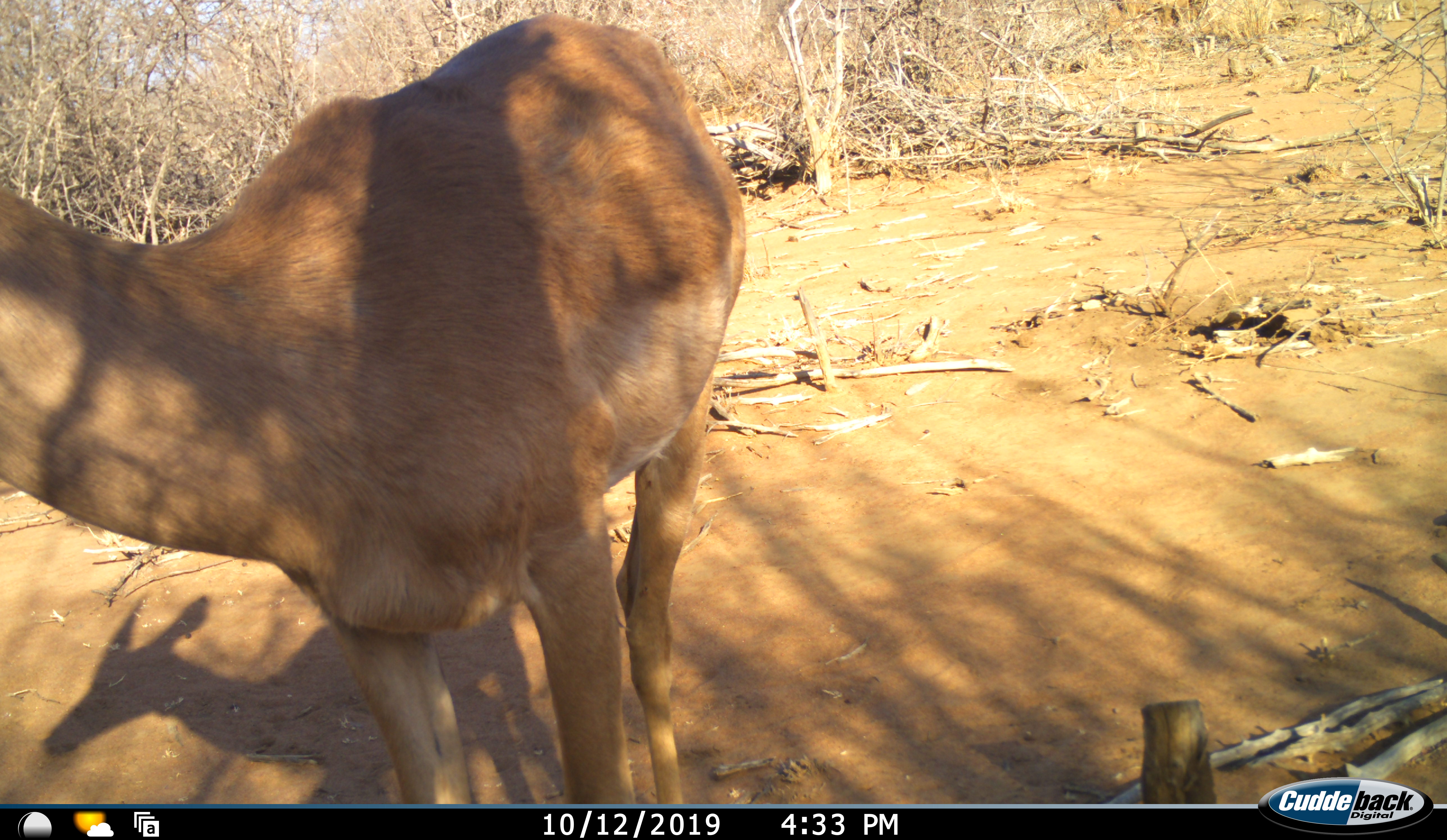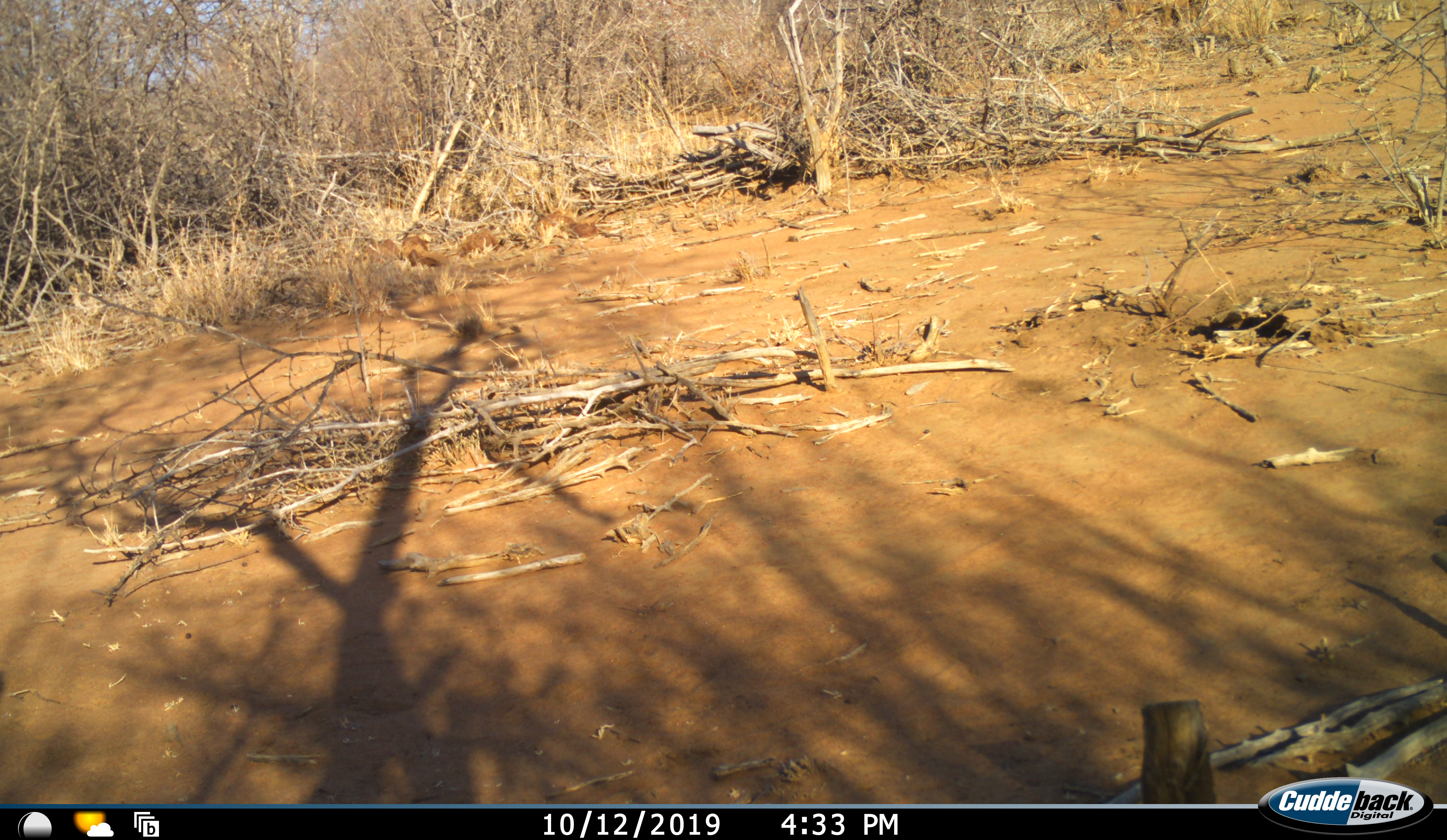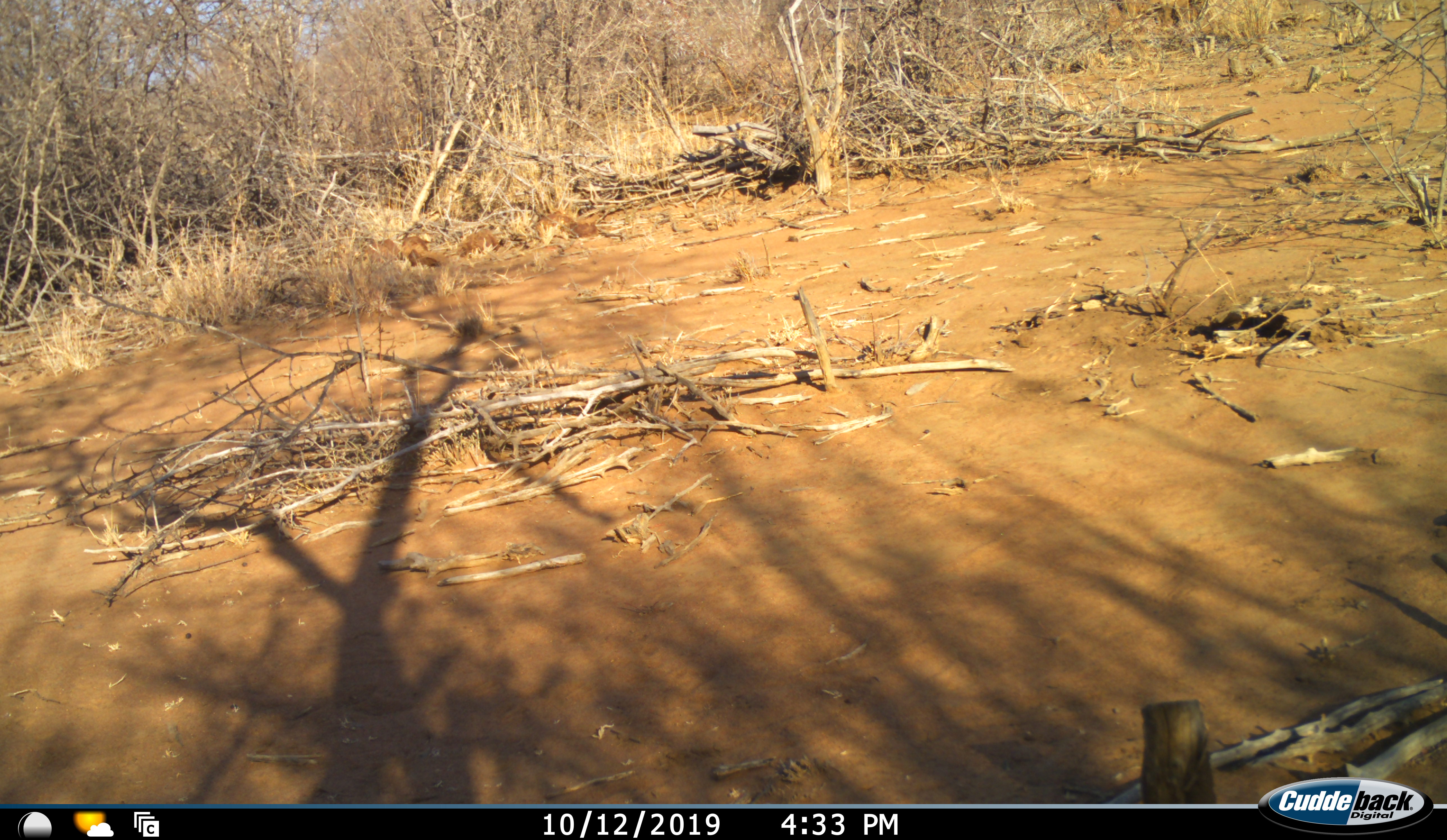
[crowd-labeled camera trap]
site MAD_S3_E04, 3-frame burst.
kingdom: Animalia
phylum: Chordata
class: Mammalia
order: Artiodactyla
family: Bovidae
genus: Aepyceros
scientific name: Aepyceros melampus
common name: impala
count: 1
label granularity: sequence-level